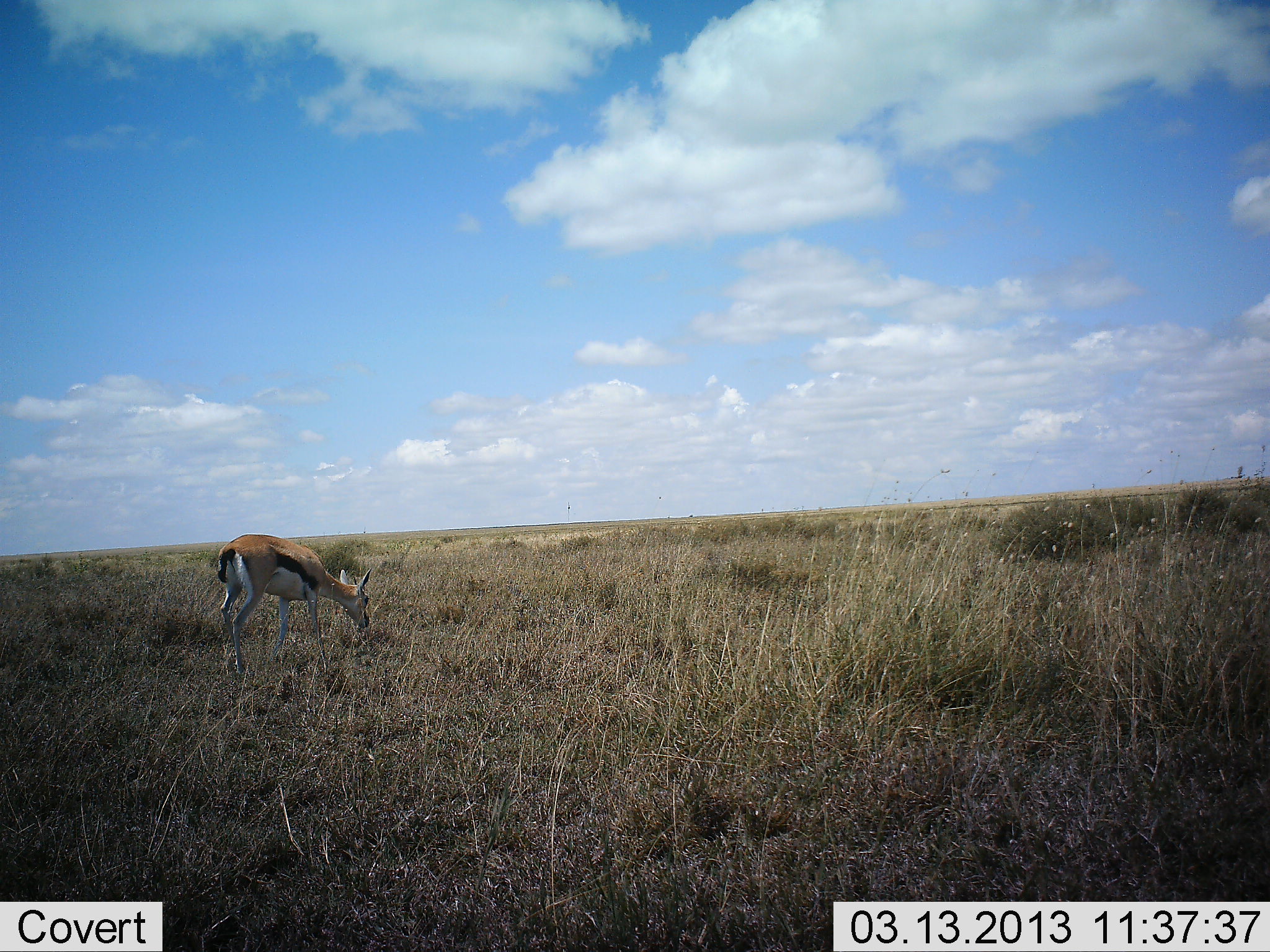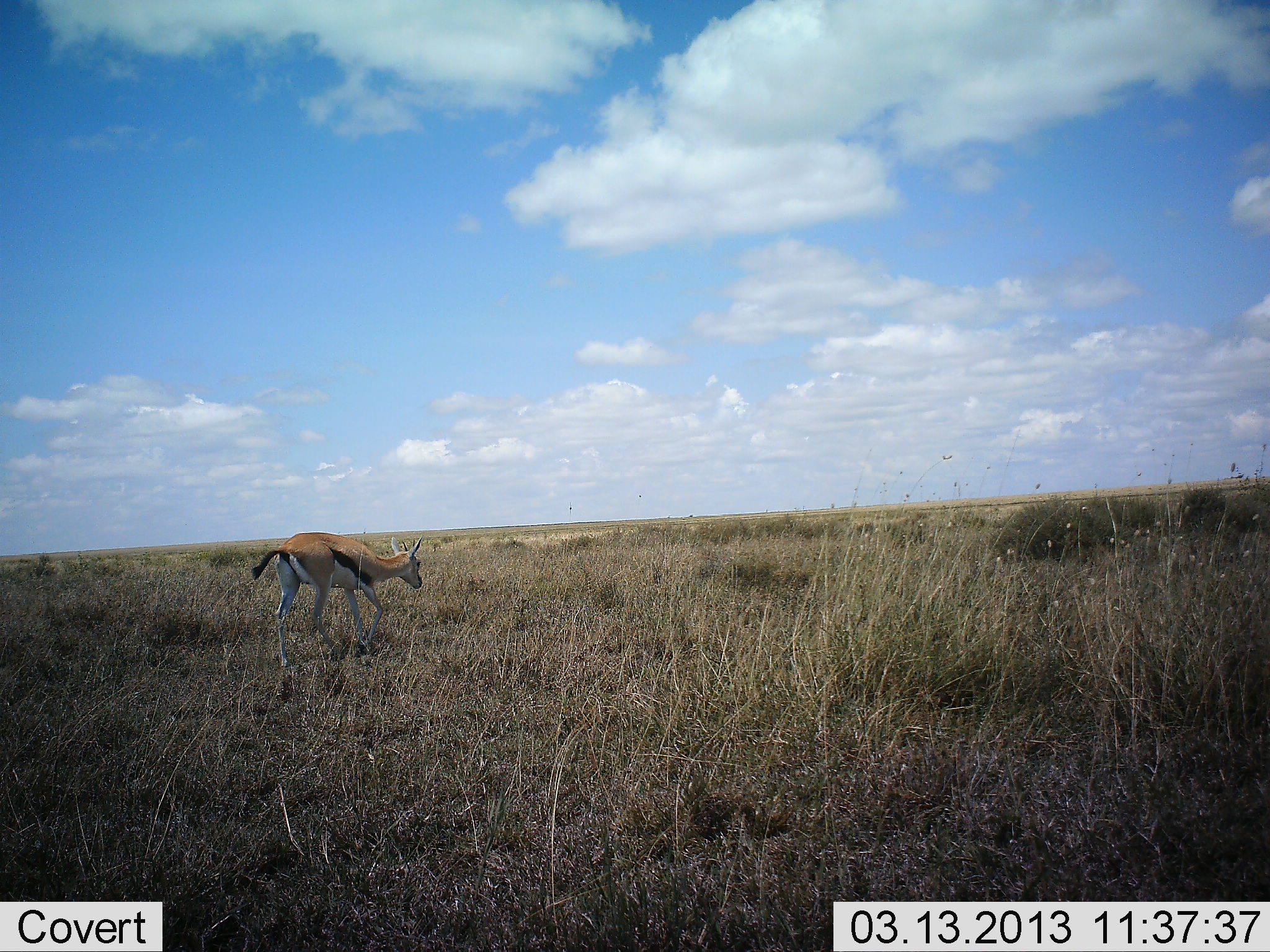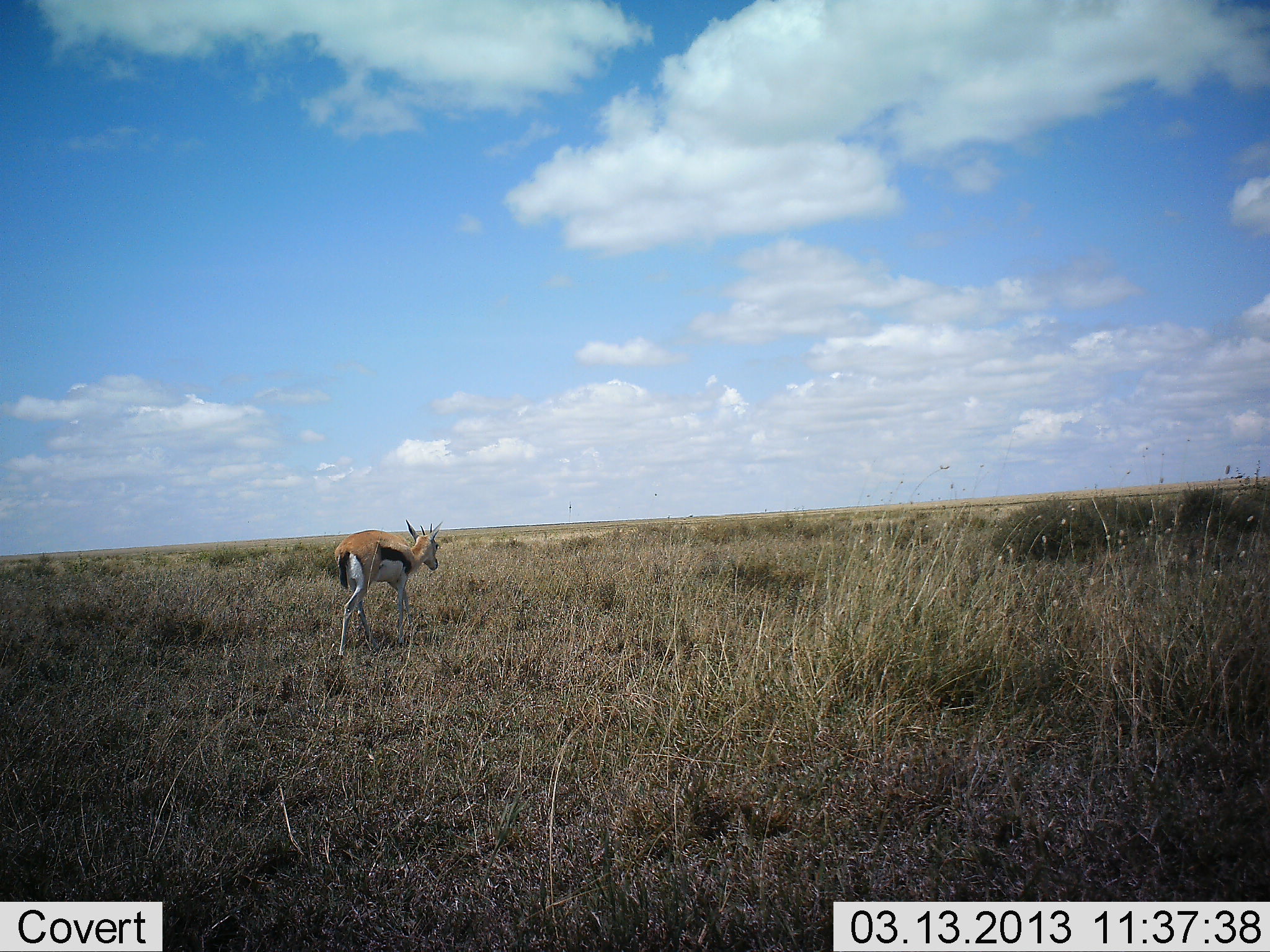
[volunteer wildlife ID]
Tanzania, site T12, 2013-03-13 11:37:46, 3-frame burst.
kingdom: Animalia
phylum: Chordata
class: Mammalia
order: Artiodactyla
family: Bovidae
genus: Eudorcas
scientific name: Eudorcas thomsonii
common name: thomson's gazelle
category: gazellethomsons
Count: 1.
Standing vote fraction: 0%.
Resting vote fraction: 0%.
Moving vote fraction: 94%.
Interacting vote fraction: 0%.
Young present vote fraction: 0%.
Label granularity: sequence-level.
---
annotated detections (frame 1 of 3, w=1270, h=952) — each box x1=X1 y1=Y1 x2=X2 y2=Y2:
animal: x1=216 y1=534 x2=371 y2=674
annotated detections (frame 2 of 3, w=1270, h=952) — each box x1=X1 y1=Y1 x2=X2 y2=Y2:
animal: x1=251 y1=531 x2=423 y2=665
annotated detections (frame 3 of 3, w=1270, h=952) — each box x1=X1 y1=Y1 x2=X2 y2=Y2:
animal: x1=333 y1=520 x2=443 y2=659